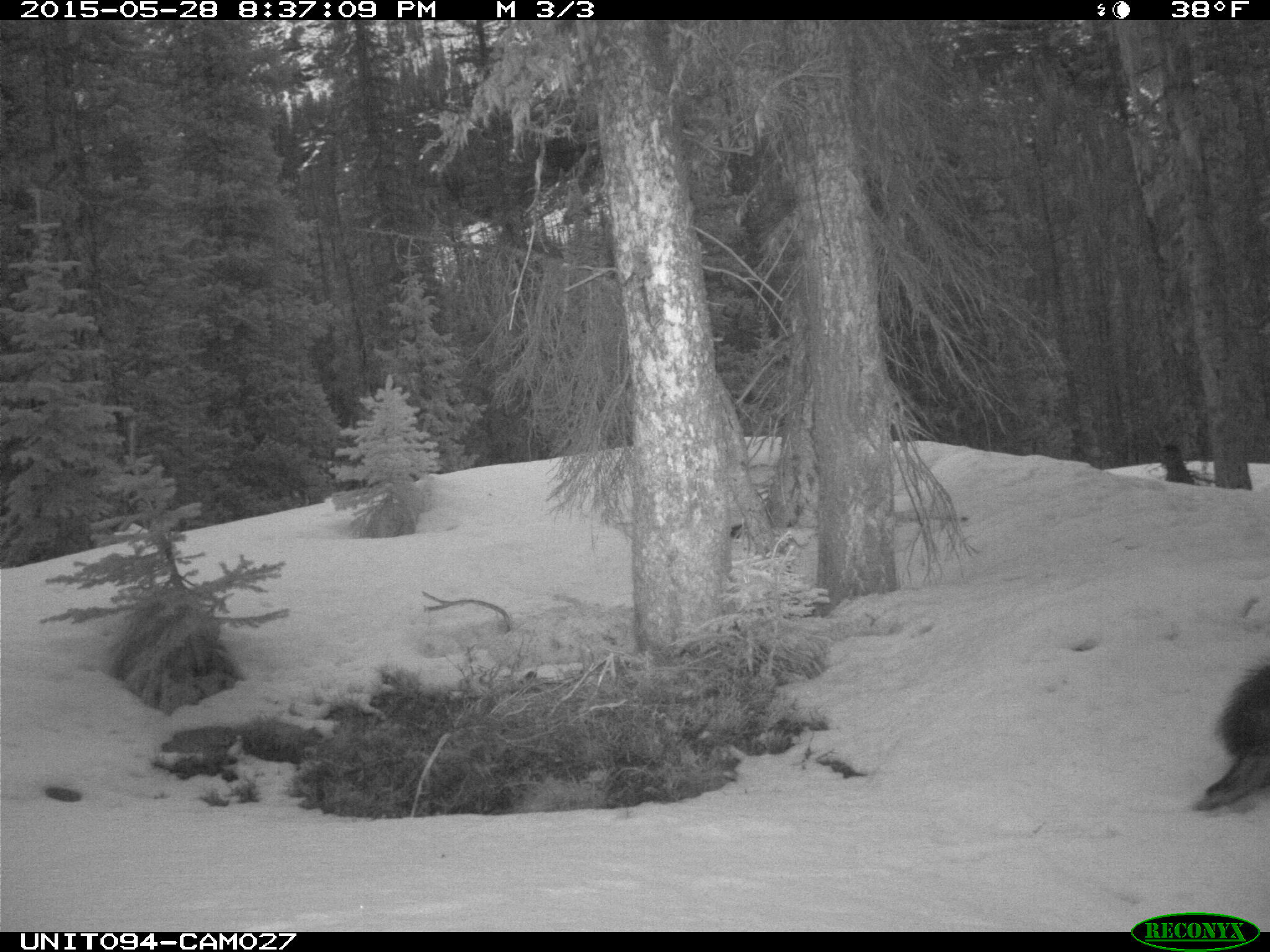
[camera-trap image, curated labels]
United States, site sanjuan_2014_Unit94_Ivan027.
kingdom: Animalia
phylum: Chordata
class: Mammalia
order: Rodentia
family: Erethizontidae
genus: Erethizon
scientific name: Erethizon dorsatum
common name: north american porcupine